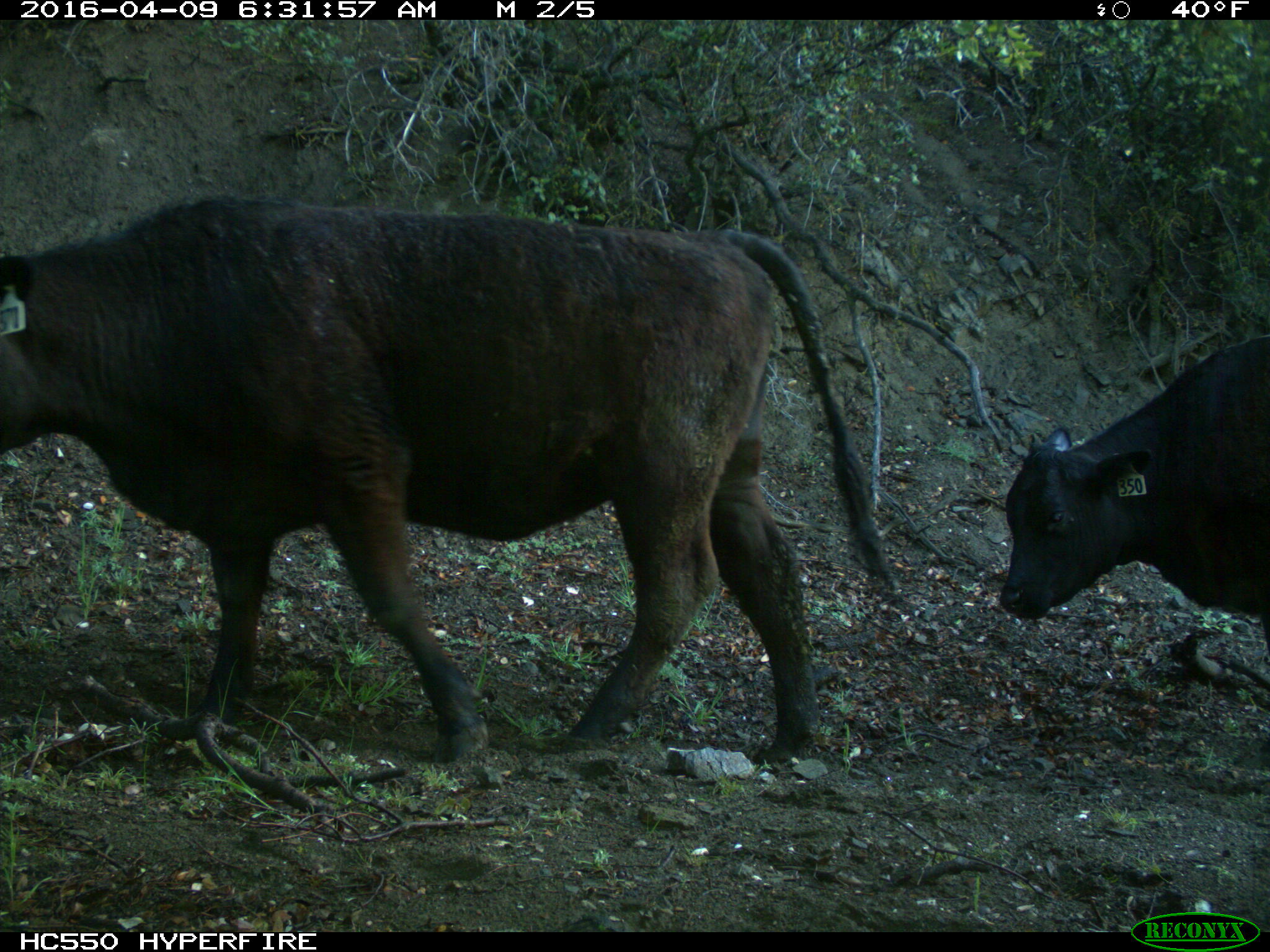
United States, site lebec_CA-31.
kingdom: Animalia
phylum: Chordata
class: Mammalia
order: Artiodactyla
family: Bovidae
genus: Bos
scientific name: Bos taurus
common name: domestic cow